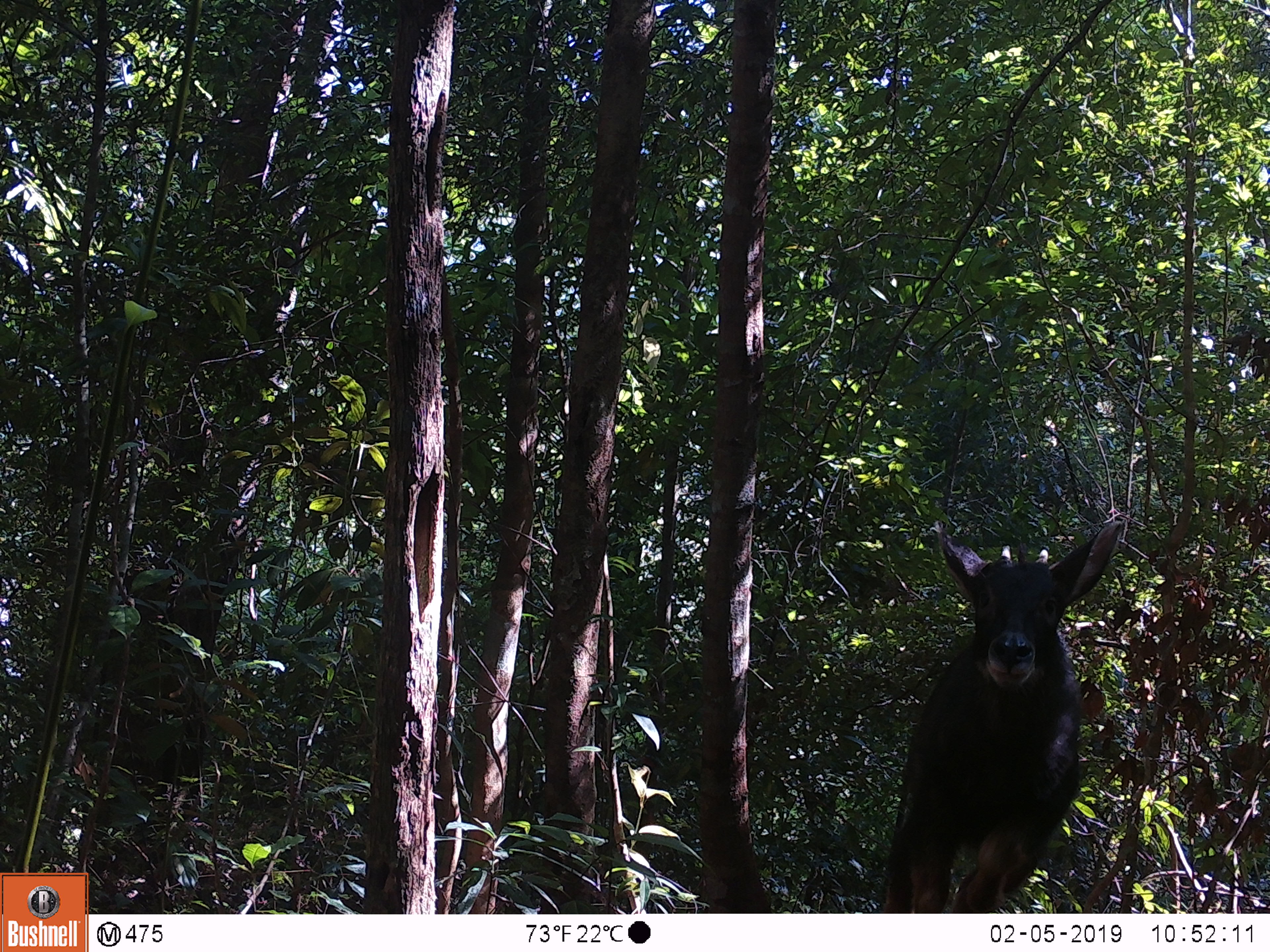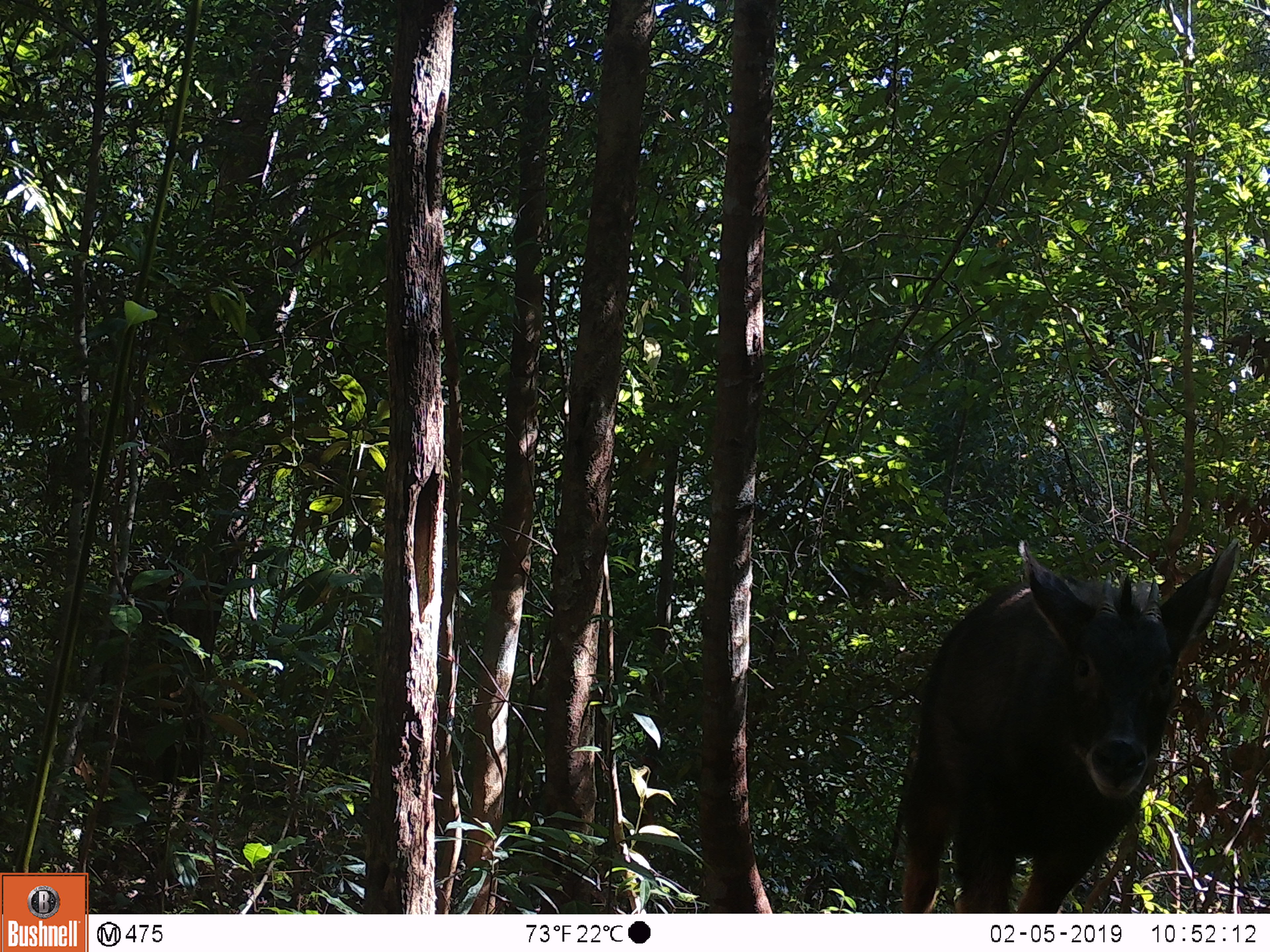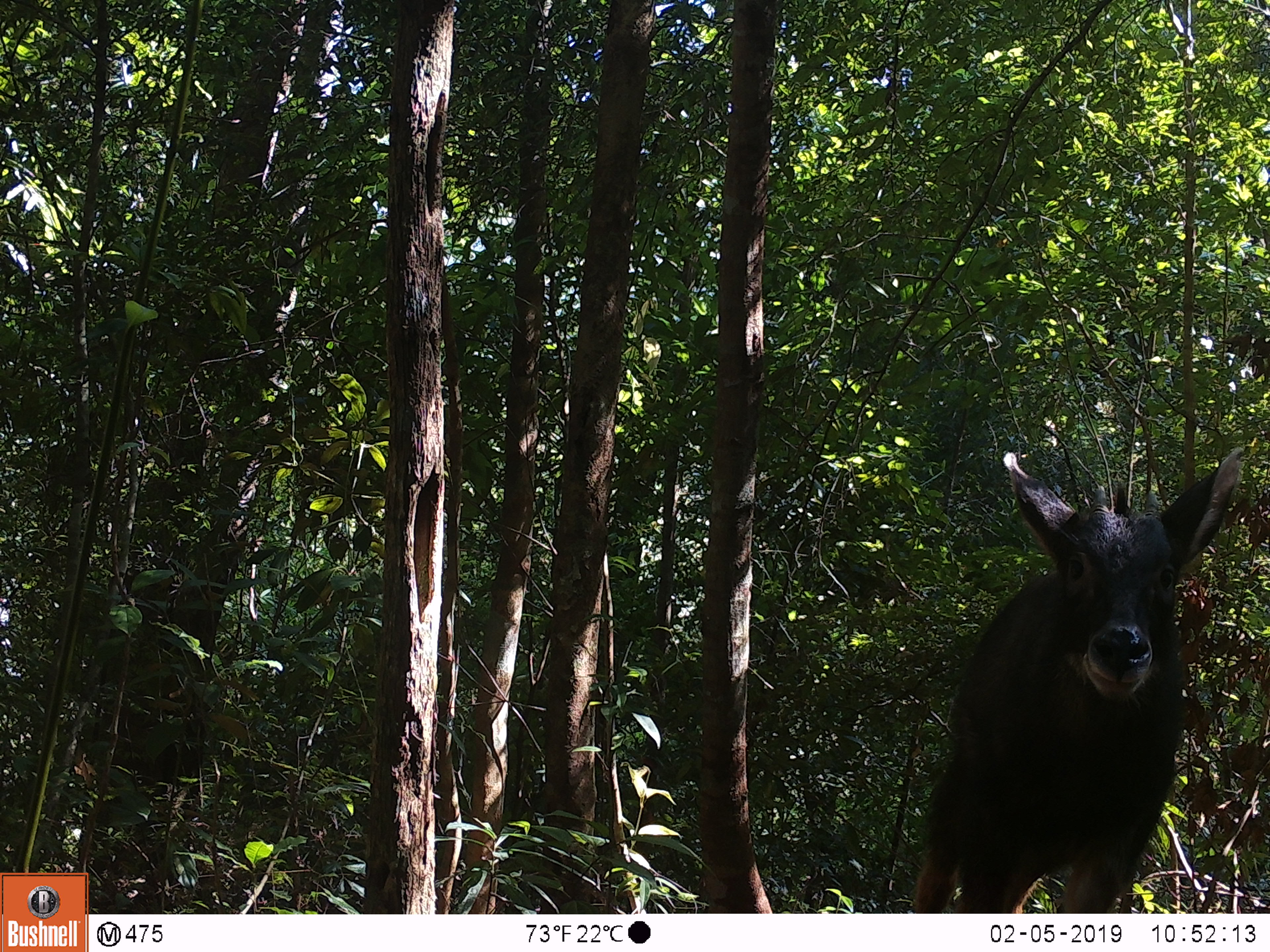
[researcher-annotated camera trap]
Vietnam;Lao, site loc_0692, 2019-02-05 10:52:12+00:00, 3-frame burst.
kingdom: Animalia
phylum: Chordata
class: Mammalia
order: Artiodactyla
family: Bovidae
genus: Capricornis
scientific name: Capricornis sumatraensis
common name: chinese serow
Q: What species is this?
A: Chinese serow (Capricornis sumatraensis).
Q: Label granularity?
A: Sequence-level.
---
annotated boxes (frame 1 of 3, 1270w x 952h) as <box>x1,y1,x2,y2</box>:
chinese serow: <box>876,519,1122,913</box>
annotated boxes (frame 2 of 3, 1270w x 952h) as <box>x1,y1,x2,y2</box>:
chinese serow: <box>899,535,1241,913</box>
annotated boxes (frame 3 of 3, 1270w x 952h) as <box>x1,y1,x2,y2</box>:
chinese serow: <box>915,442,1246,914</box>